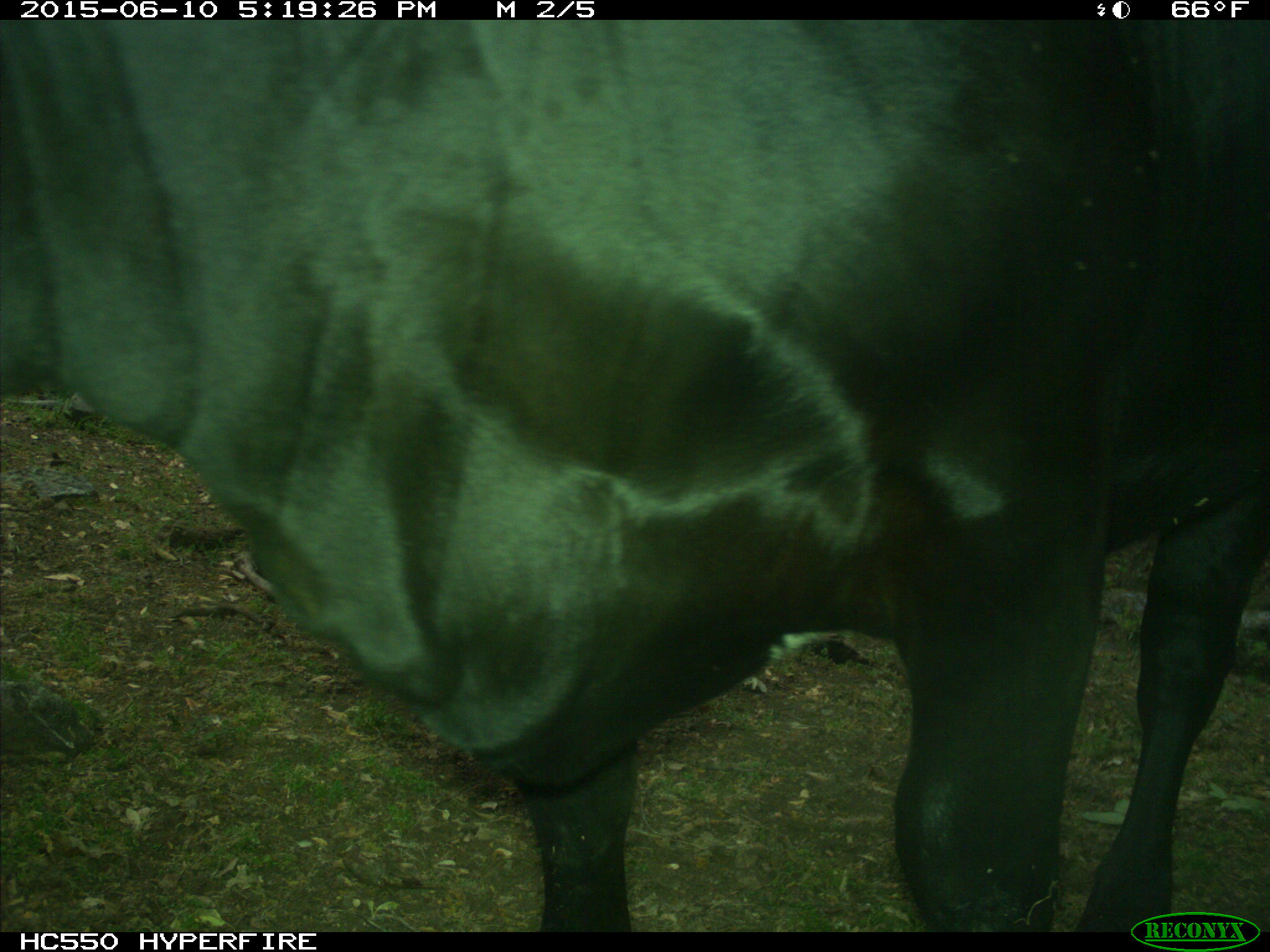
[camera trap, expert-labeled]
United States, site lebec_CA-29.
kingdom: Animalia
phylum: Chordata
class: Mammalia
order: Artiodactyla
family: Bovidae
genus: Bos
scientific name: Bos taurus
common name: domestic cow